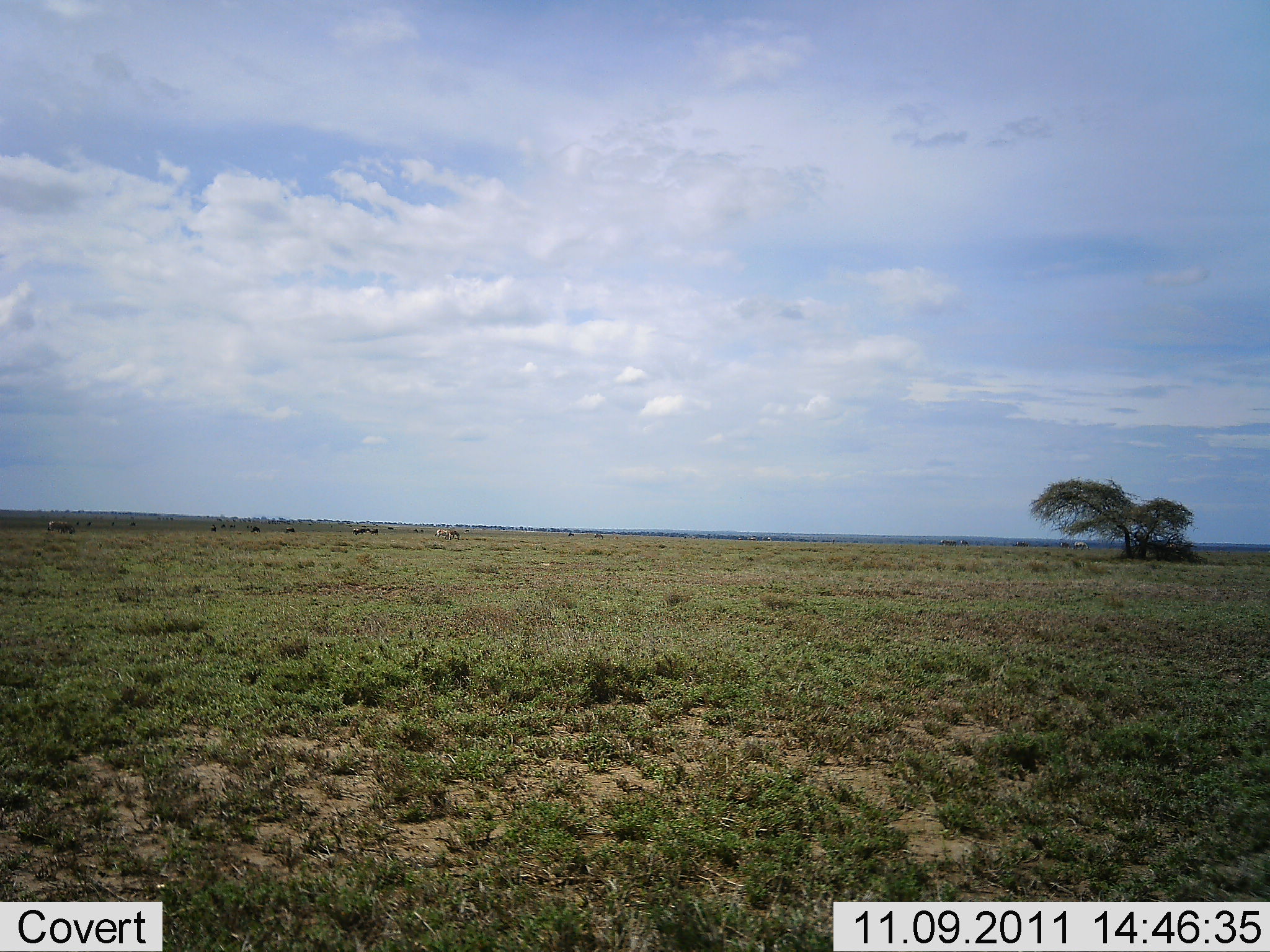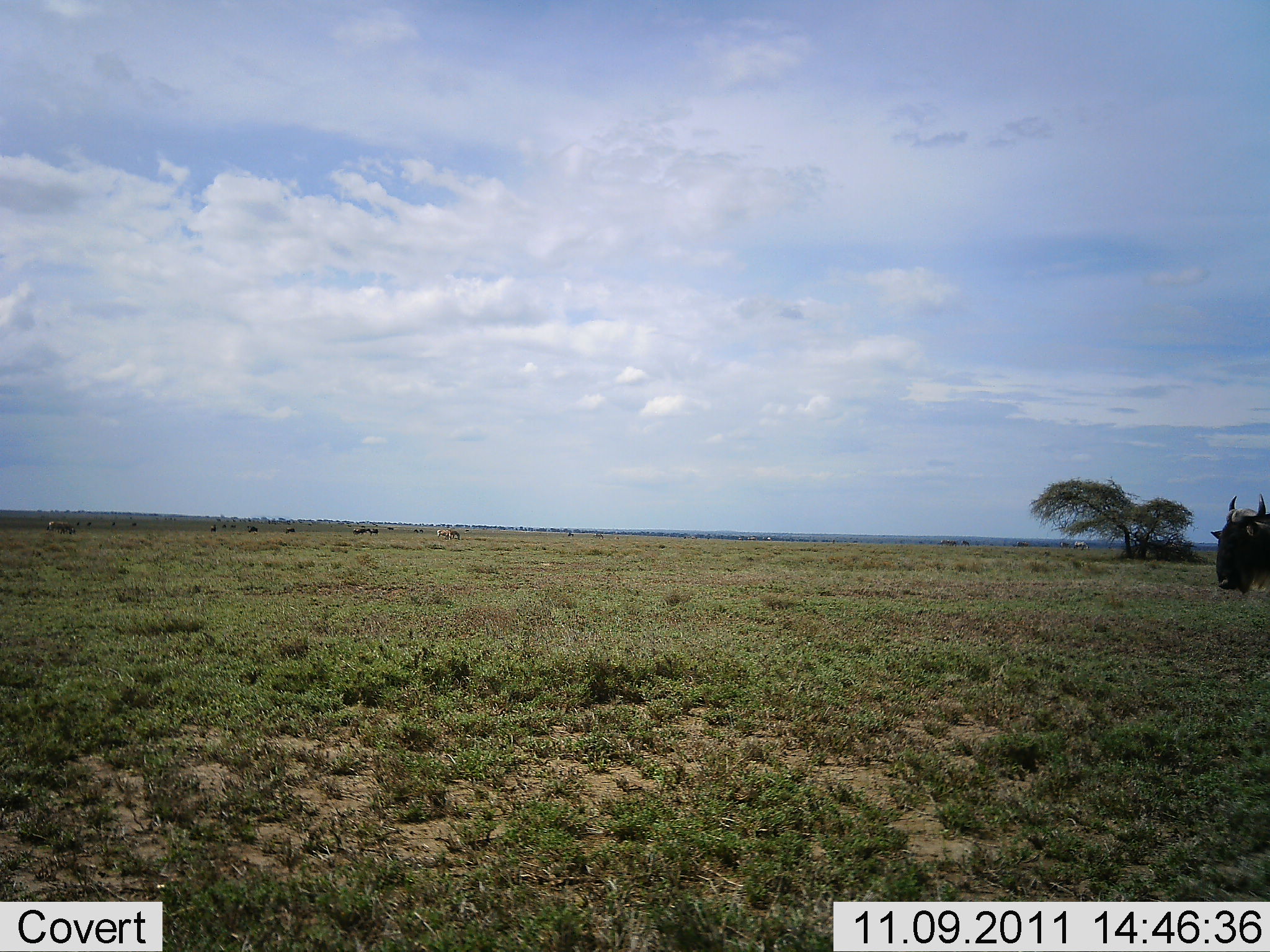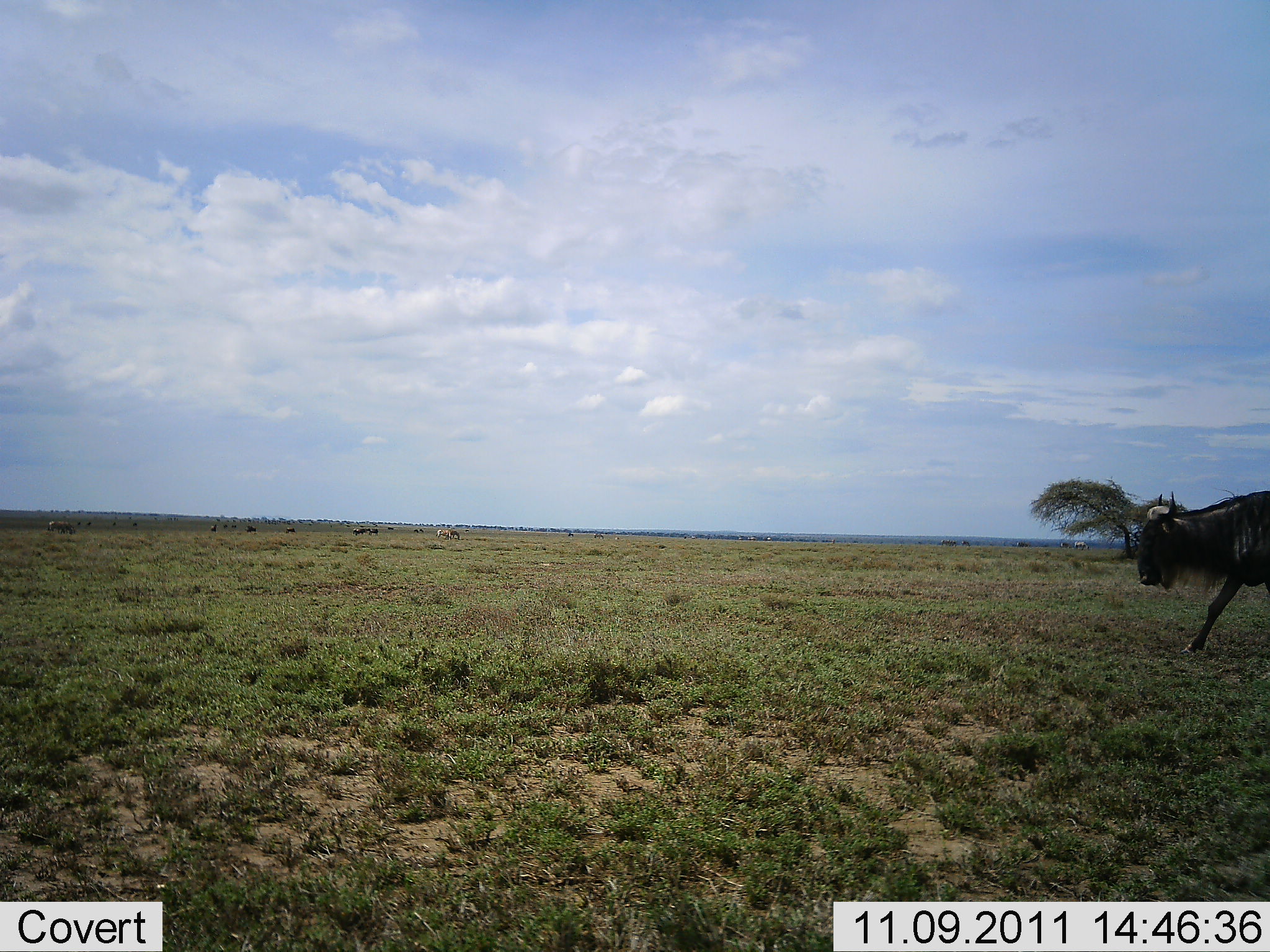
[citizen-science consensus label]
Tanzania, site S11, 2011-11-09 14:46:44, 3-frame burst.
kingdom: Animalia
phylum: Chordata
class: Mammalia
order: Artiodactyla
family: Bovidae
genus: Connochaetes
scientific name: Connochaetes taurinus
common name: blue wildebeest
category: wildebeest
Wildebeest (blue wildebeest) (Connochaetes taurinus), count 1. Behavior (volunteer vote fractions): standing 6%, resting 0%, moving 94%, interacting 0%. Young present (vote fraction): 0%. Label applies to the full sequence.